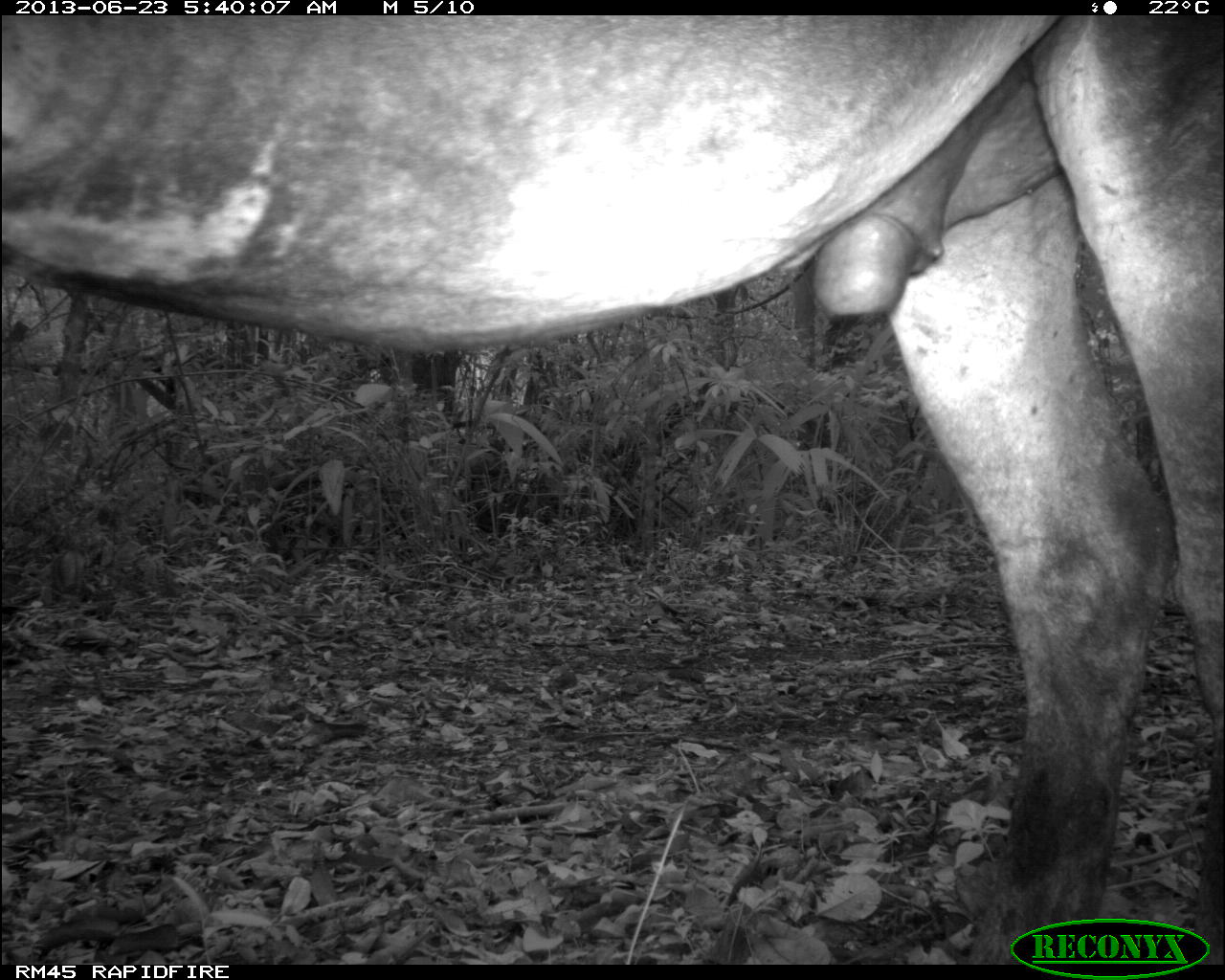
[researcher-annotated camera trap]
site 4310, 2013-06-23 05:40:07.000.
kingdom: Animalia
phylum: Chordata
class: Mammalia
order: Perissodactyla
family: Equidae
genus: Equus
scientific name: Equus ferus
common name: wild horse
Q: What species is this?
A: Equus ferus (wild horse).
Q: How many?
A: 1.